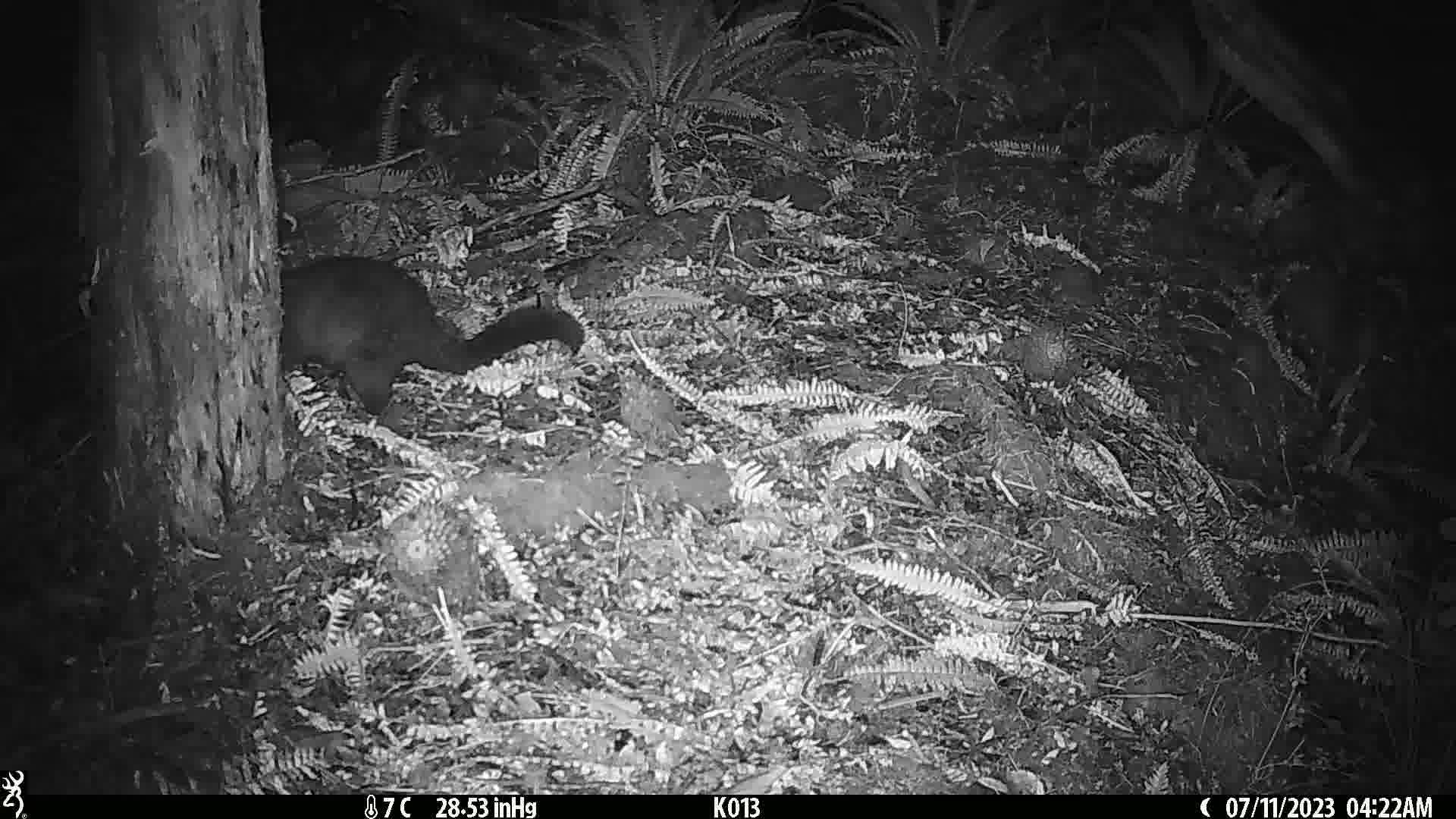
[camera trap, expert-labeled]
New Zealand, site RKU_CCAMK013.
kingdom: Animalia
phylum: Chordata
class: Mammalia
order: Diprotodontia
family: Phalangeridae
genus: Trichosurus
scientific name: Trichosurus vulpecula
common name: common brushtail possum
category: possum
Possum (common brushtail possum) (Trichosurus vulpecula).